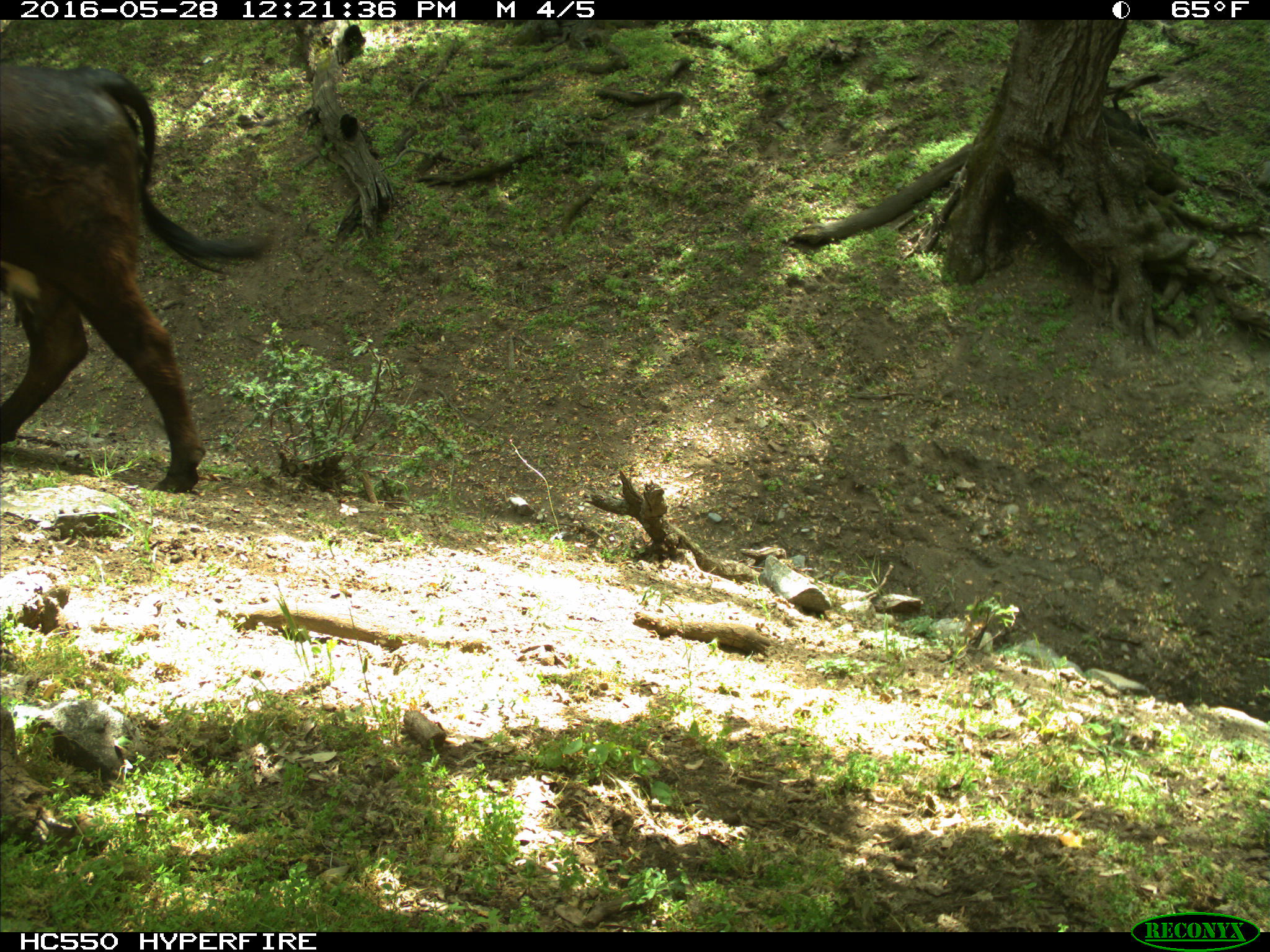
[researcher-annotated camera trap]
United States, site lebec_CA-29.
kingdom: Animalia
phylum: Chordata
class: Mammalia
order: Artiodactyla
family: Bovidae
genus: Bos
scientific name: Bos taurus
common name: domestic cow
Bos taurus (domestic cow).